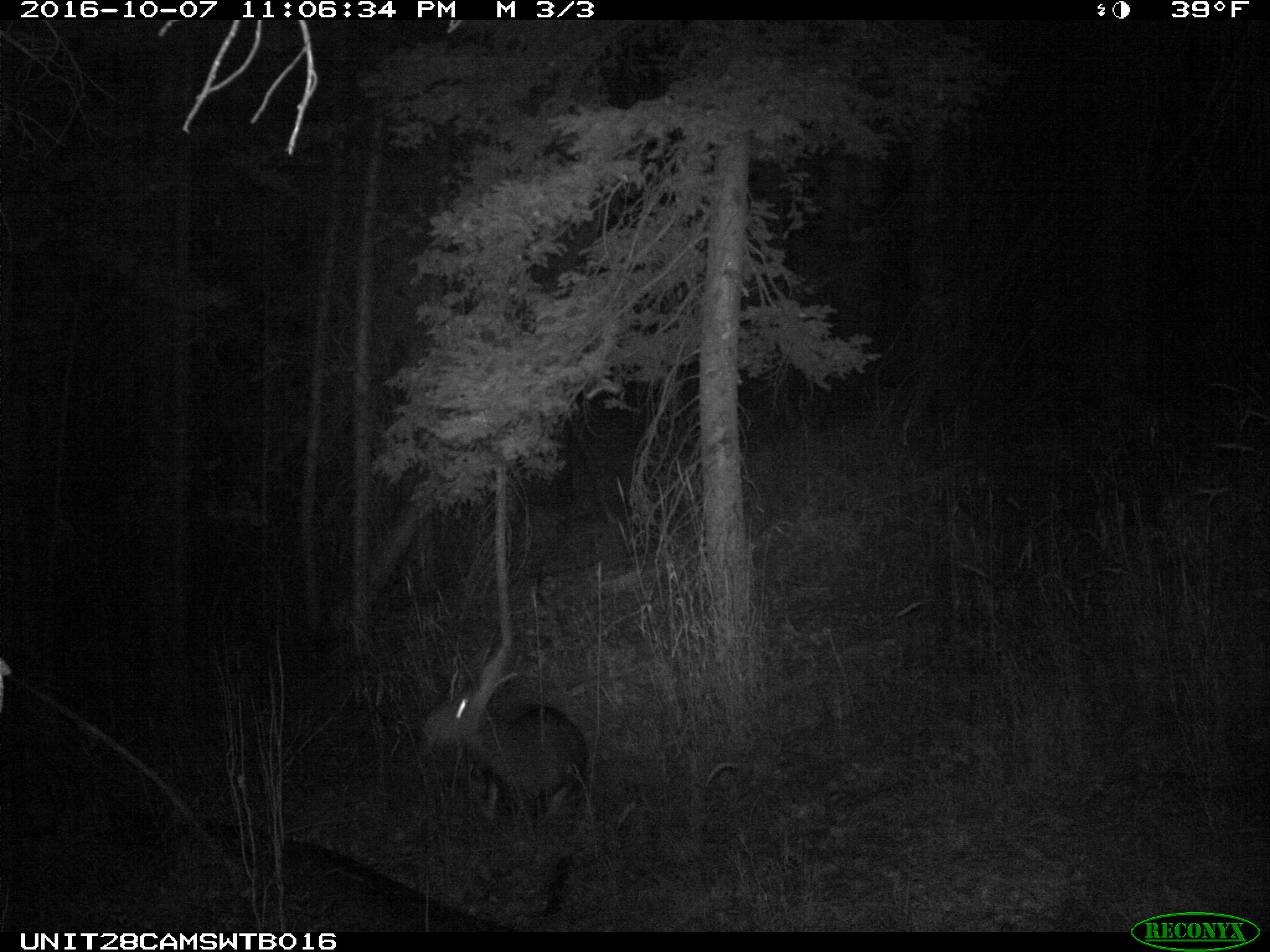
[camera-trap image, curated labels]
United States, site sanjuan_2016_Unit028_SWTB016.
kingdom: Animalia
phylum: Chordata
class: Mammalia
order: Artiodactyla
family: Cervidae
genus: Odocoileus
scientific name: Odocoileus hemionus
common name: mule deer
Odocoileus hemionus (mule deer).